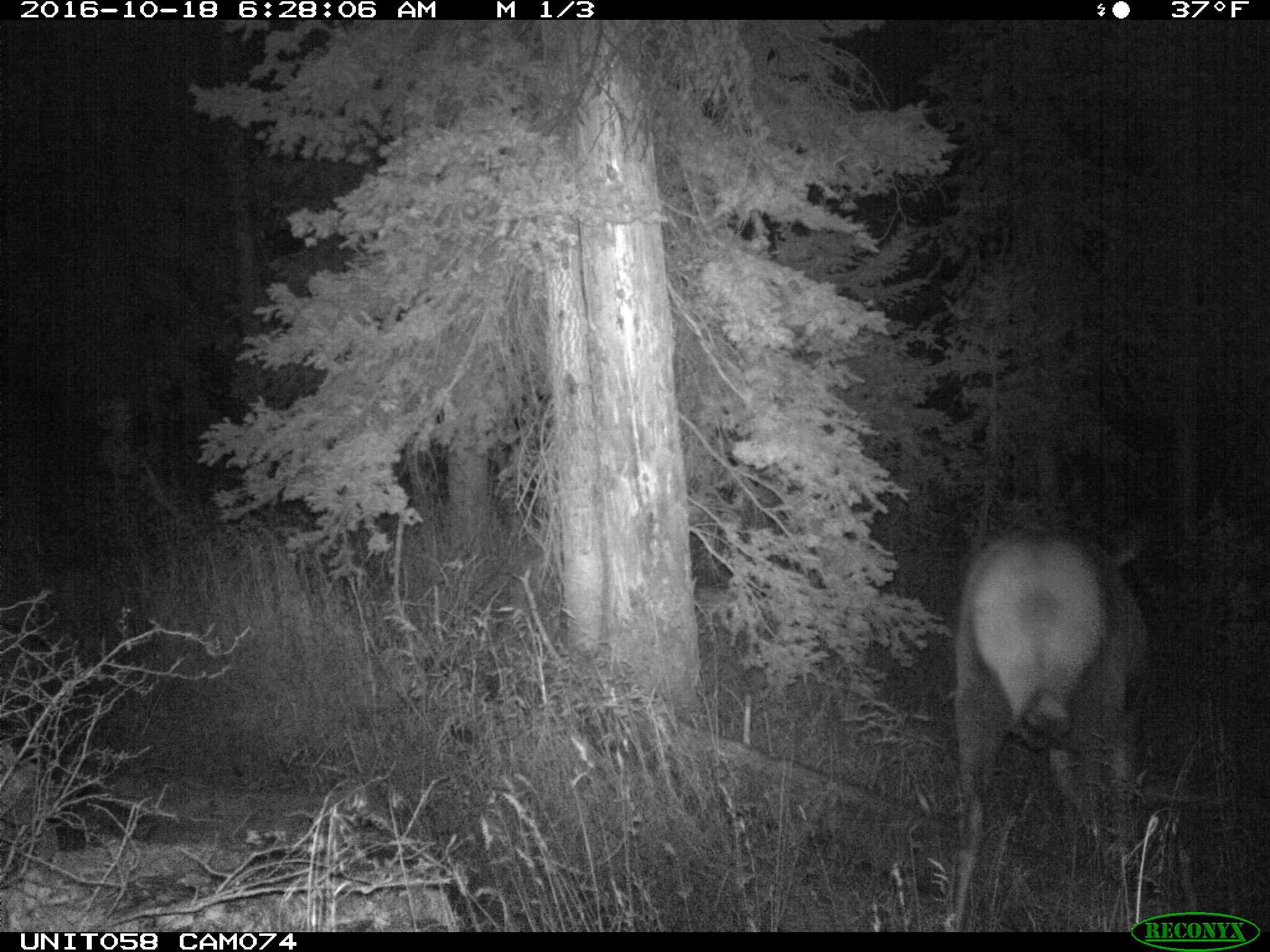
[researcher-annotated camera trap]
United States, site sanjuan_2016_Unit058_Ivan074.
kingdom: Animalia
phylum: Chordata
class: Mammalia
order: Artiodactyla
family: Cervidae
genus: Cervus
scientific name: Cervus elaphus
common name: red deer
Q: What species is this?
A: Cervus elaphus (red deer).